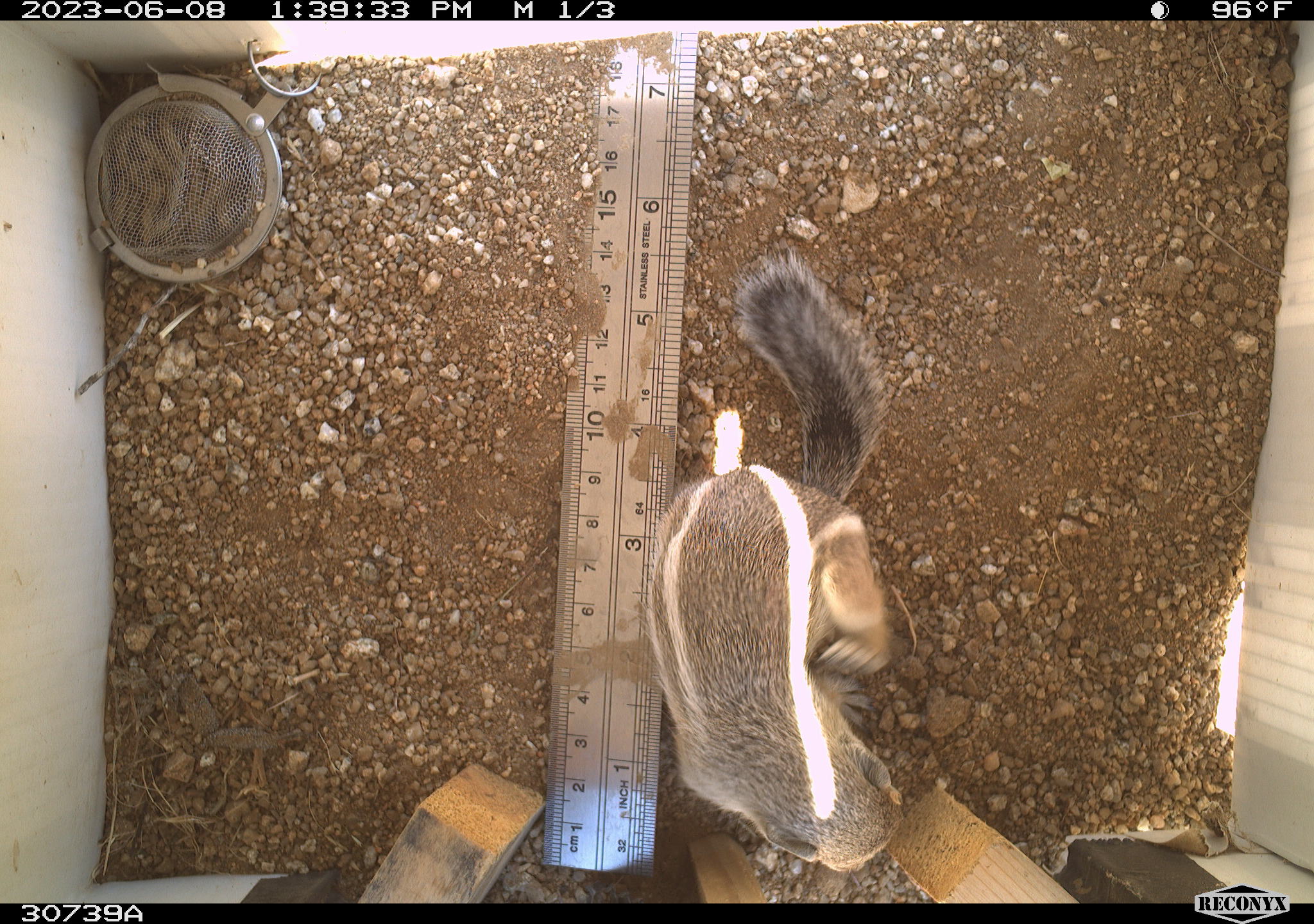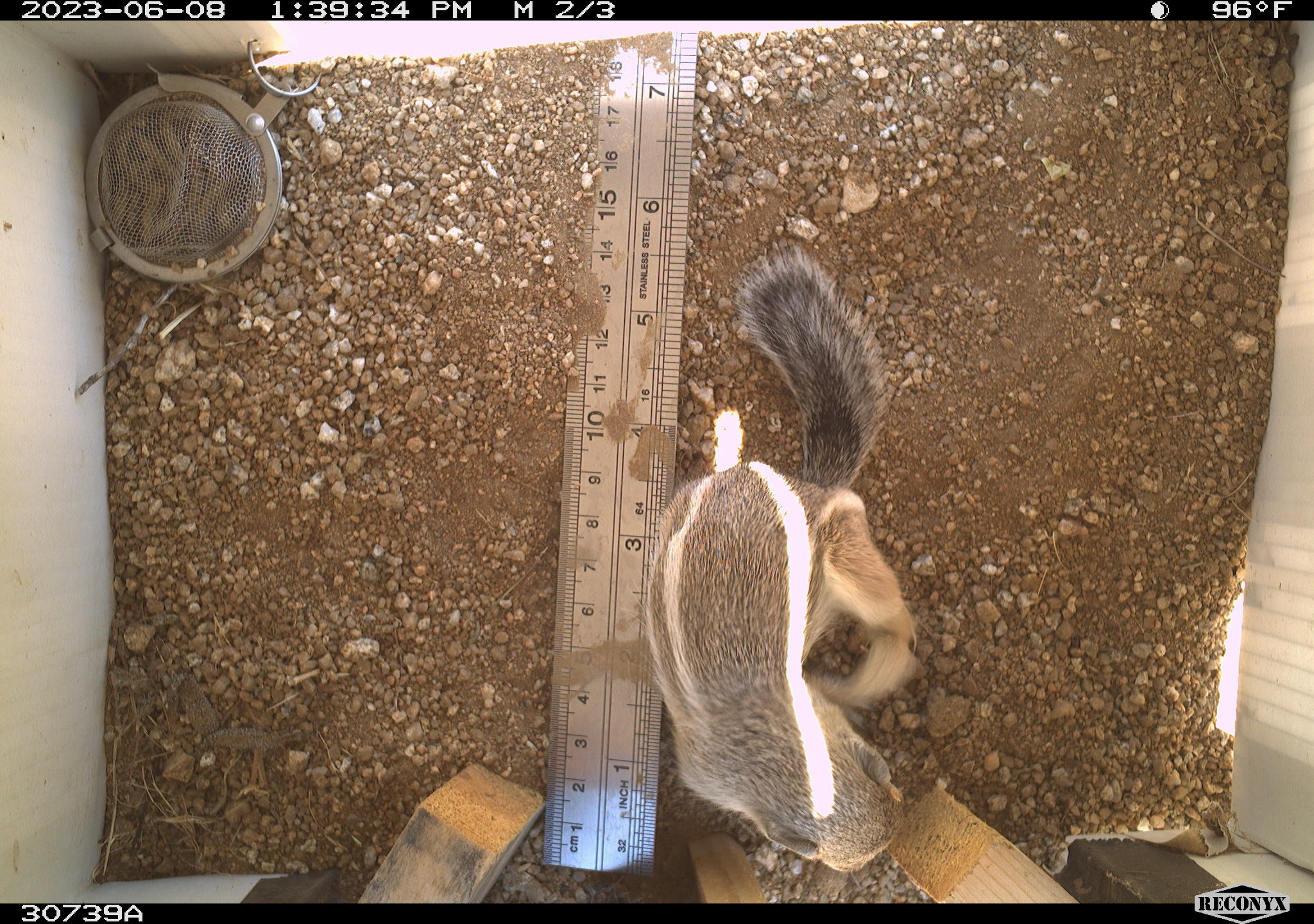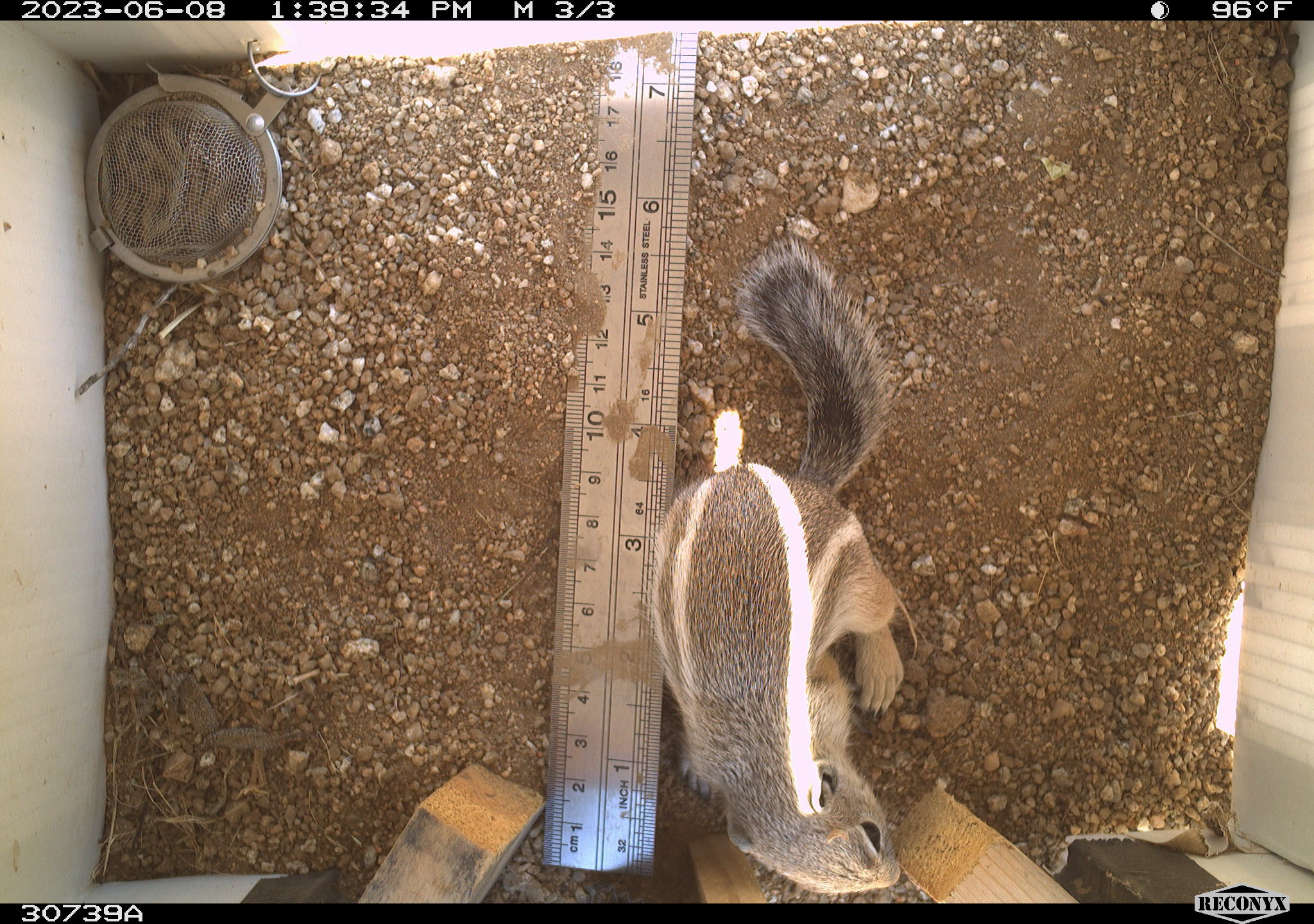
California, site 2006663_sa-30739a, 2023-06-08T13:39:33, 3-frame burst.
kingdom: Animalia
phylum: Chordata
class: Mammalia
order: Rodentia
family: Sciuridae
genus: Ammospermophilus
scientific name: Ammospermophilus leucurus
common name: white-tailed antelope squirrel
White-tailed antelope squirrel (Ammospermophilus leucurus).